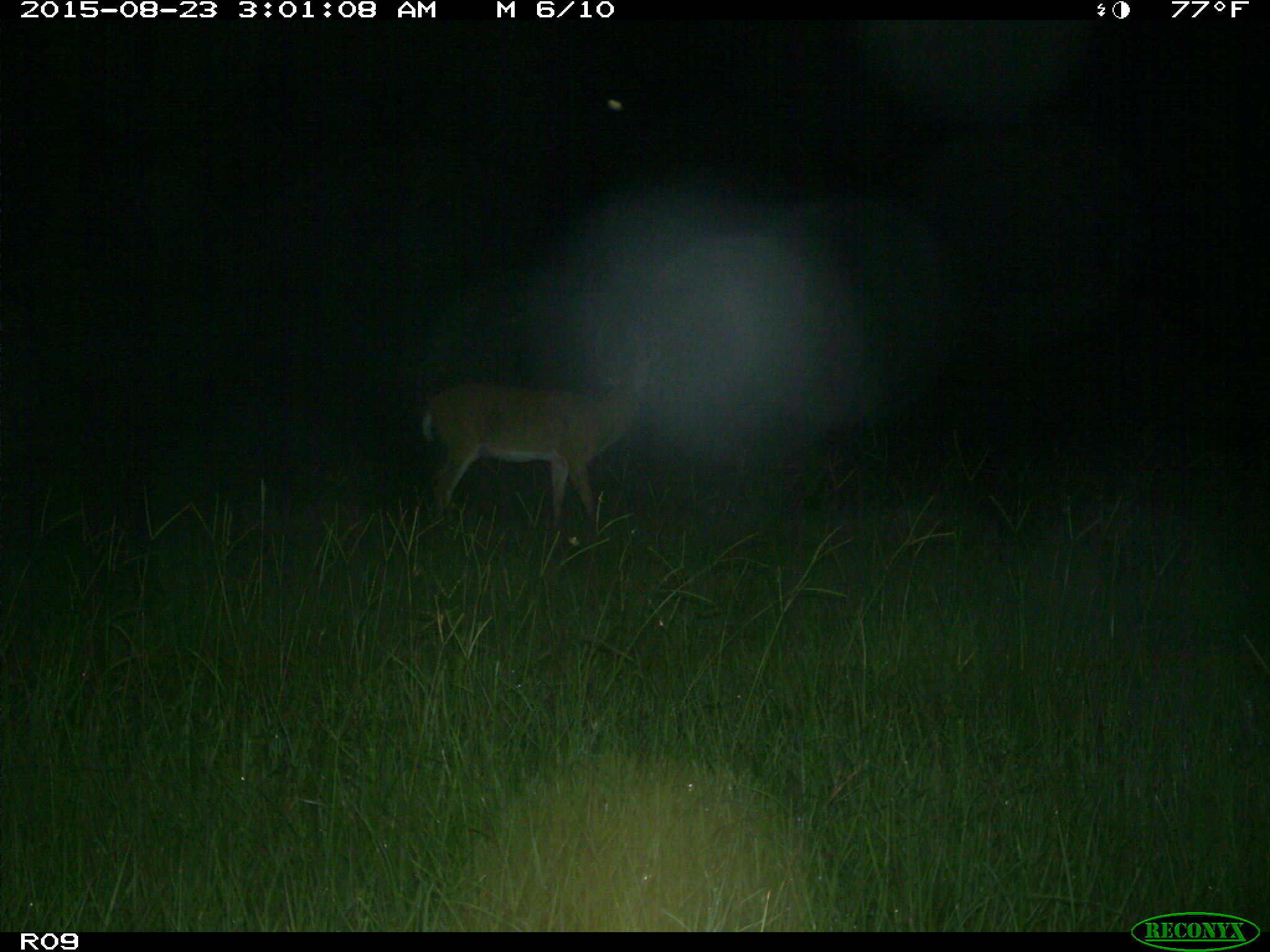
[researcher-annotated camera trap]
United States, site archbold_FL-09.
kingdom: Animalia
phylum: Chordata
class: Mammalia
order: Artiodactyla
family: Cervidae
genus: Odocoileus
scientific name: Odocoileus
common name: deer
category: unidentified deer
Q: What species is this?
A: Unidentified deer (deer) (Odocoileus).